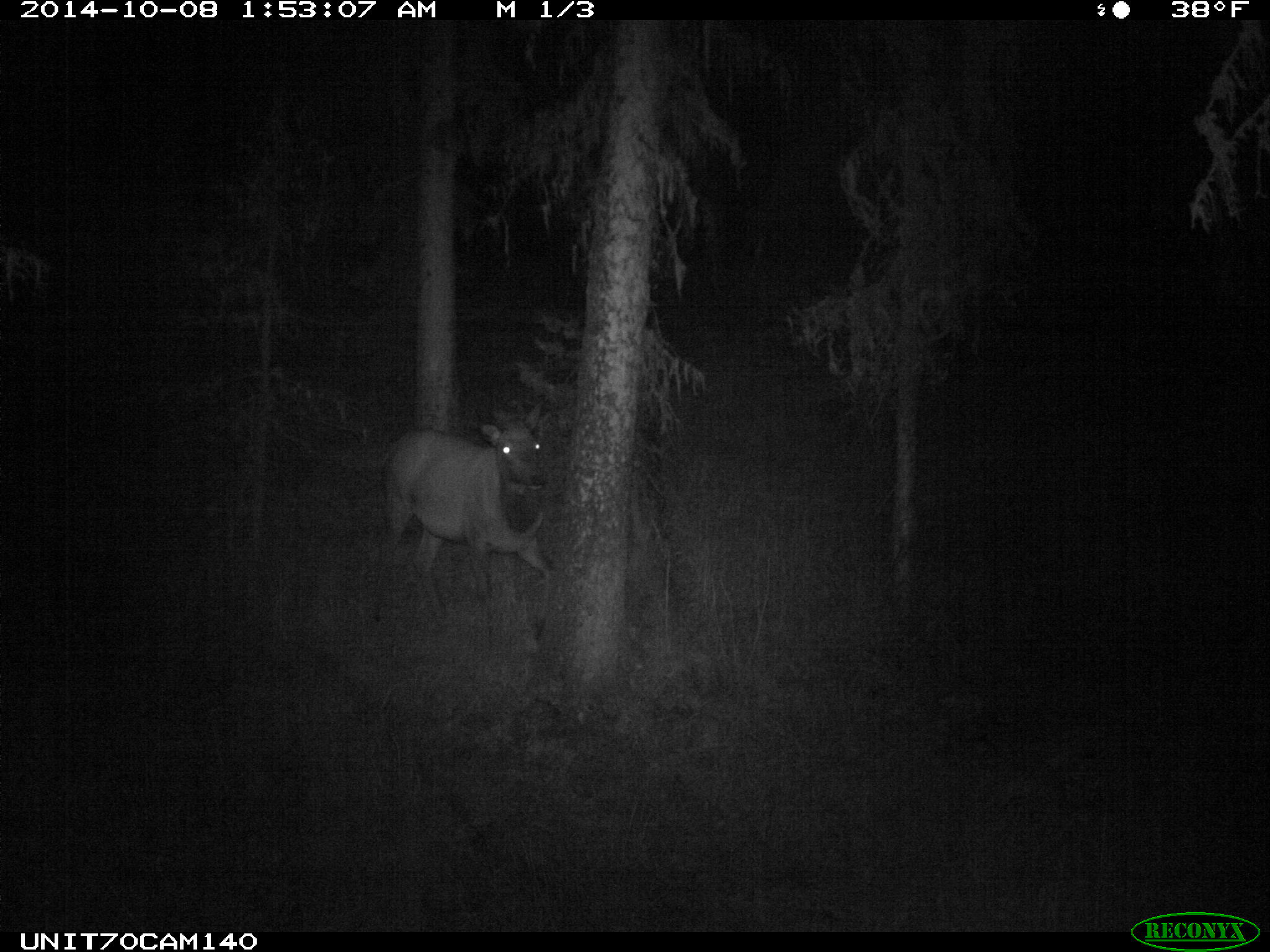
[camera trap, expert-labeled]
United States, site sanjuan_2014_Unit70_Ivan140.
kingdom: Animalia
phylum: Chordata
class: Mammalia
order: Artiodactyla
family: Cervidae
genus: Cervus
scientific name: Cervus elaphus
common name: red deer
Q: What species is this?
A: Cervus elaphus (red deer).